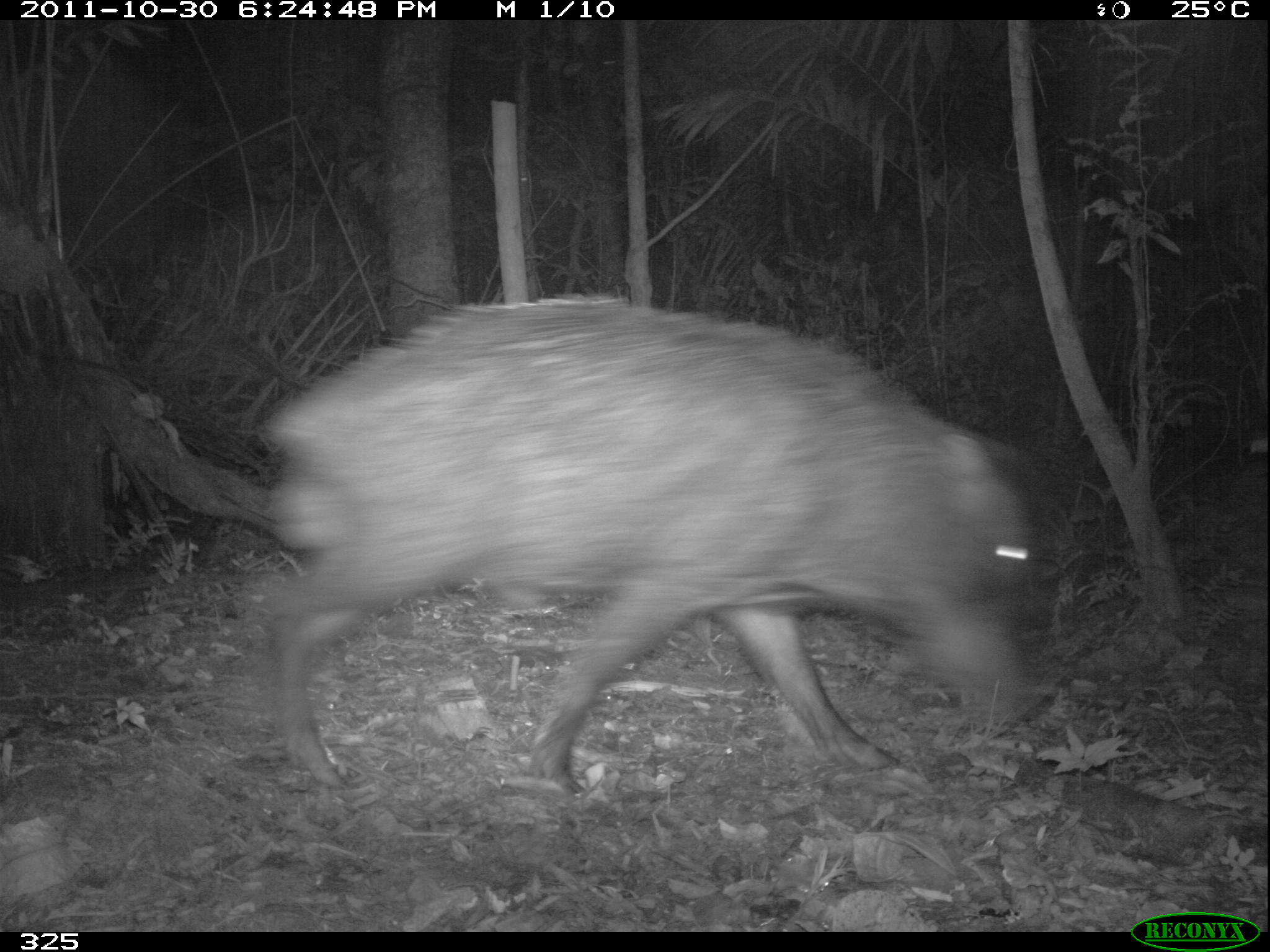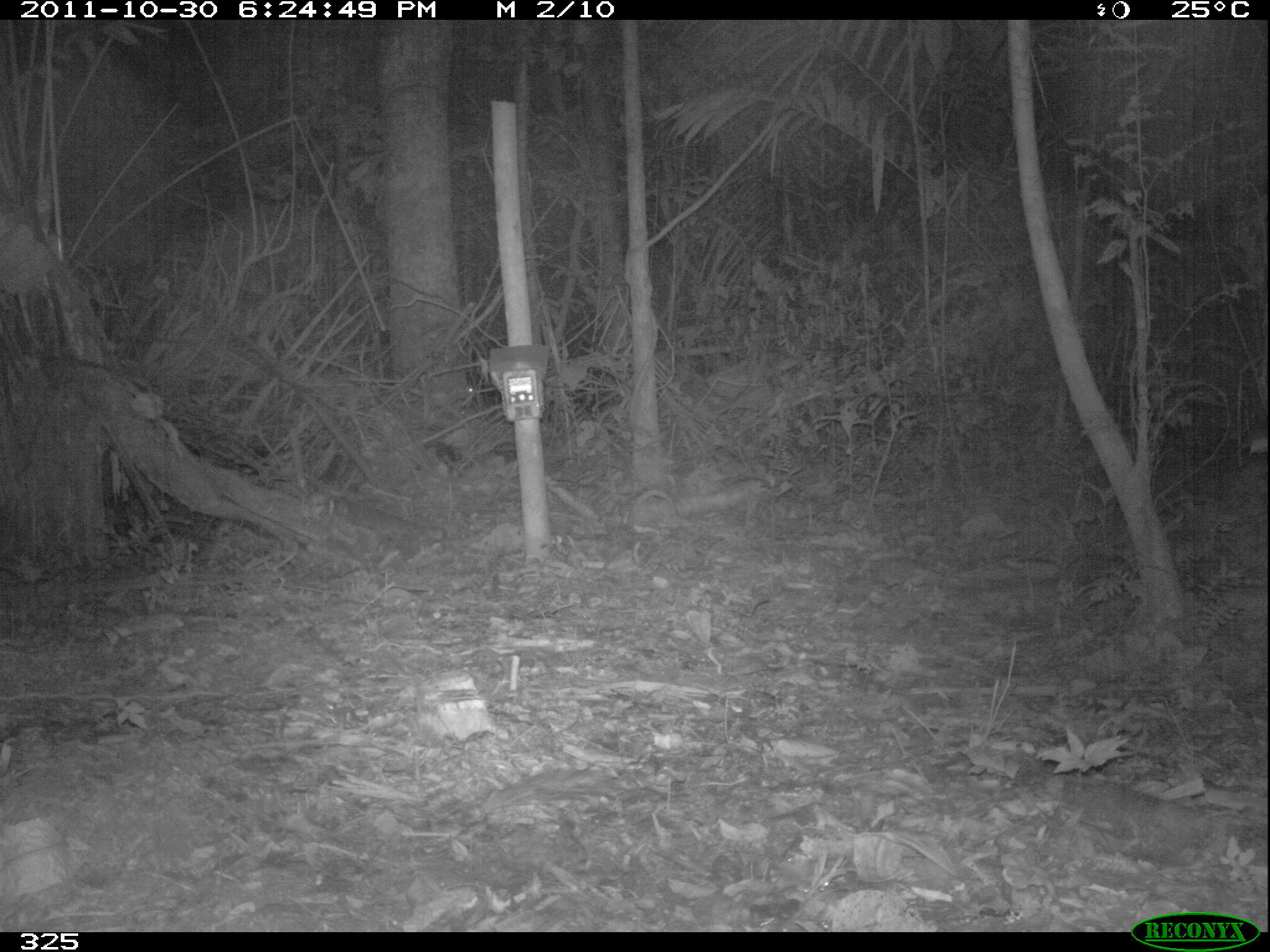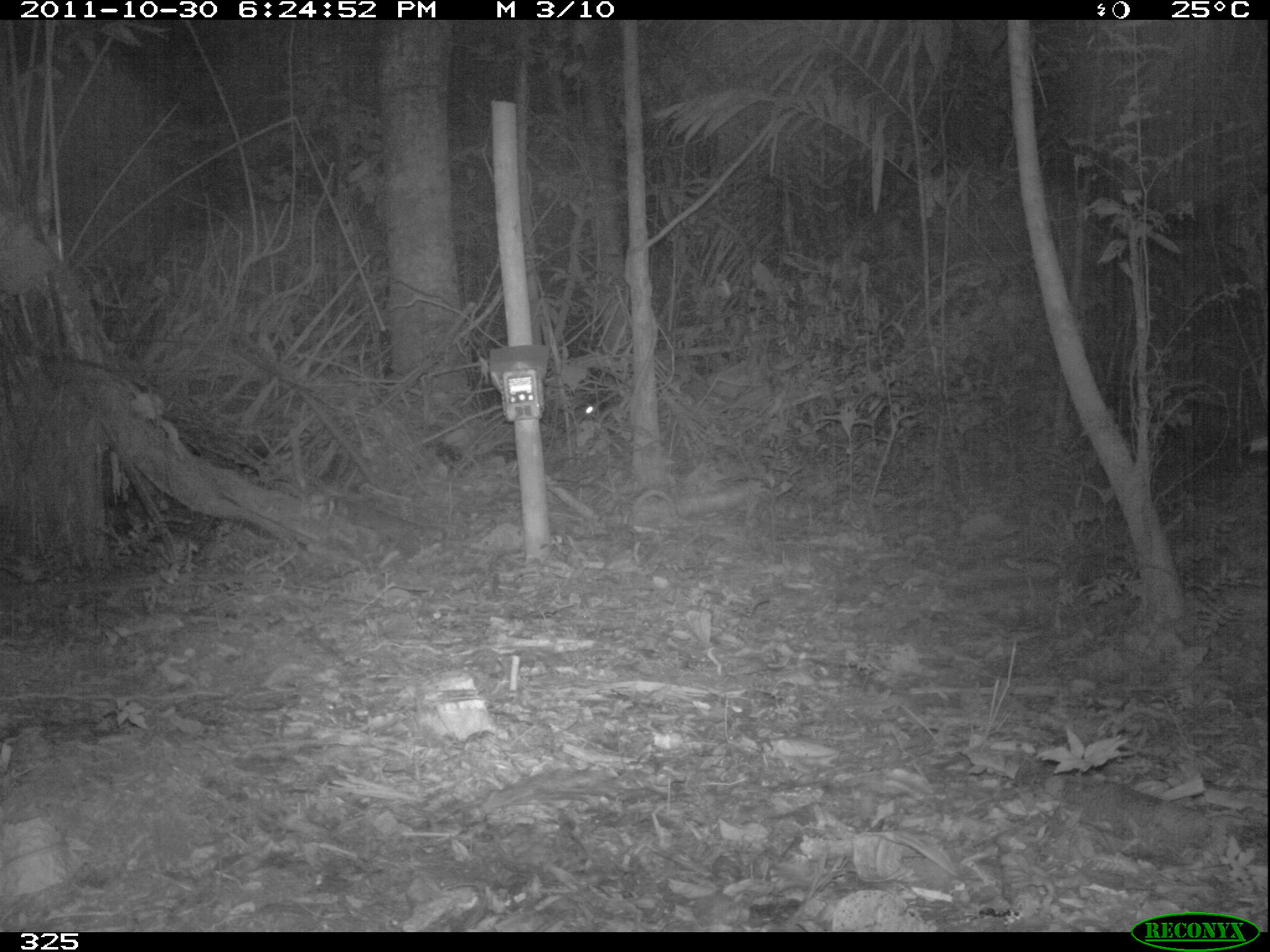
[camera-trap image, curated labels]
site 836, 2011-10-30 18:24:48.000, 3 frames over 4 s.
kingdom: Animalia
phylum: Chordata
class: Mammalia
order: Artiodactyla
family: Tayassuidae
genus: Tayassu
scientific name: Tayassu pecari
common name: white-lipped peccary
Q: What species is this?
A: Tayassu pecari (white-lipped peccary).